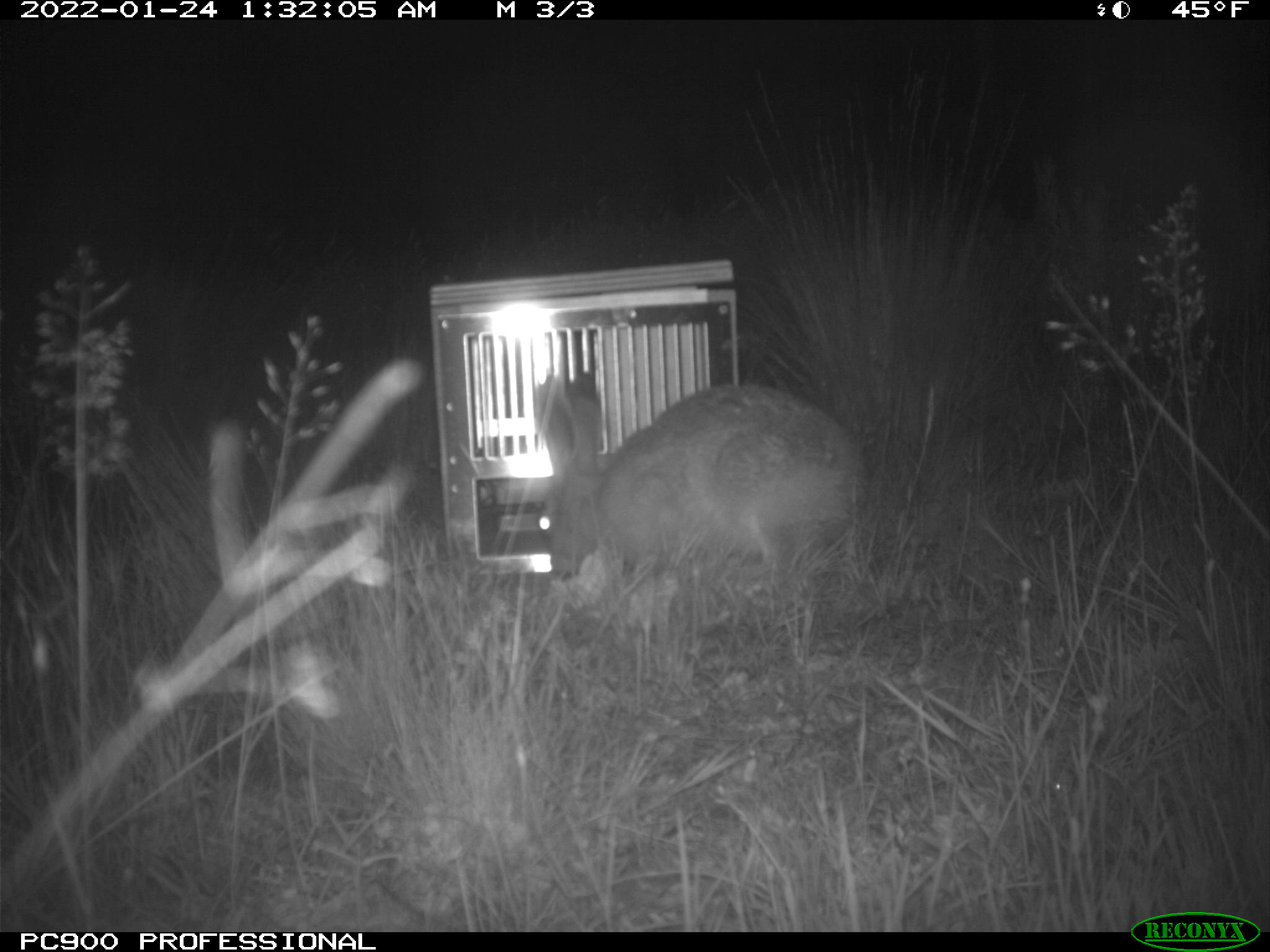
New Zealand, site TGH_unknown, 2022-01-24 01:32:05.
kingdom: Animalia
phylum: Chordata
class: Mammalia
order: Lagomorpha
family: Leporidae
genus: Lepus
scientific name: Lepus europaeus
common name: brown hare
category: hare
Hare (brown hare) (Lepus europaeus).